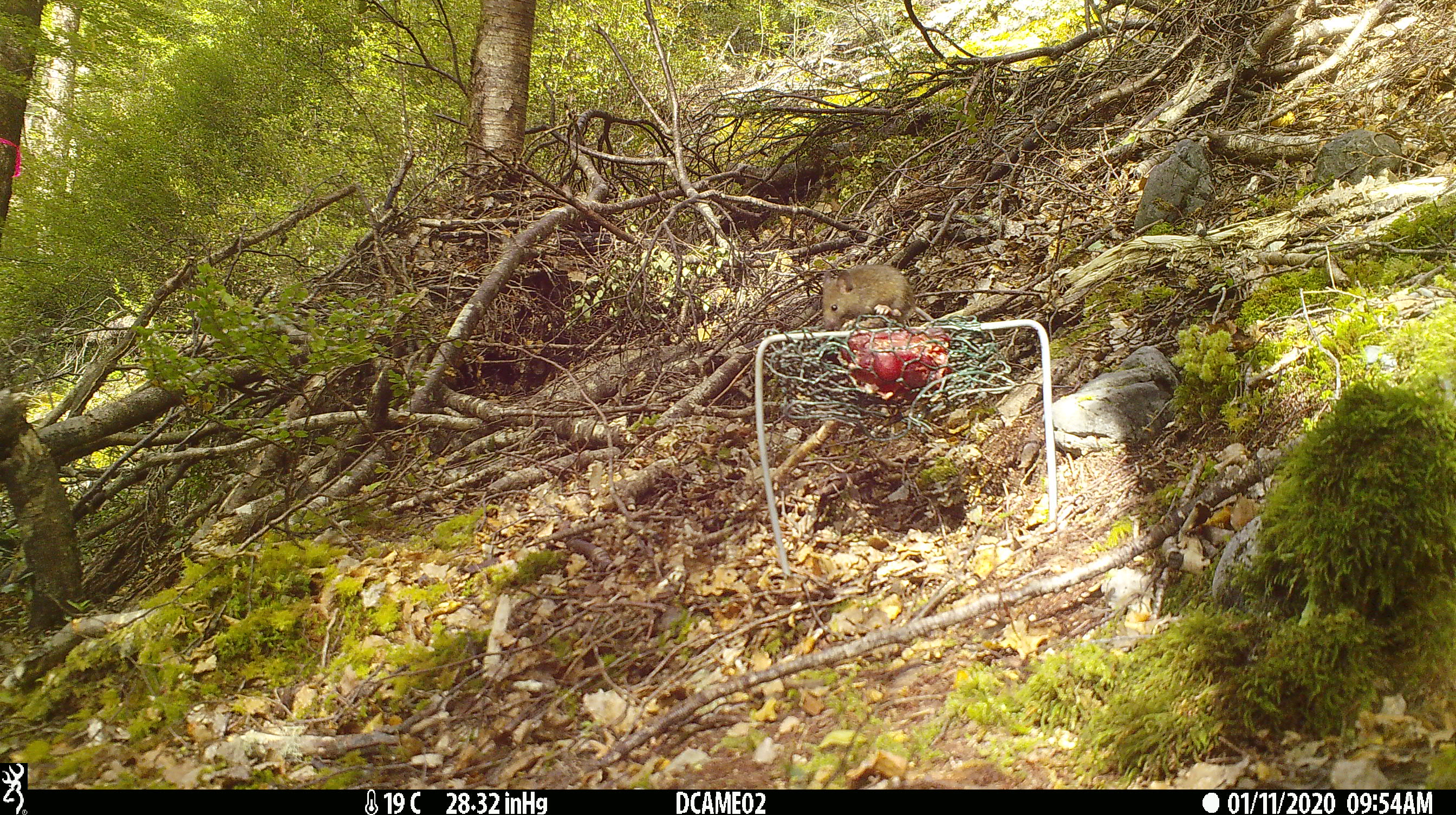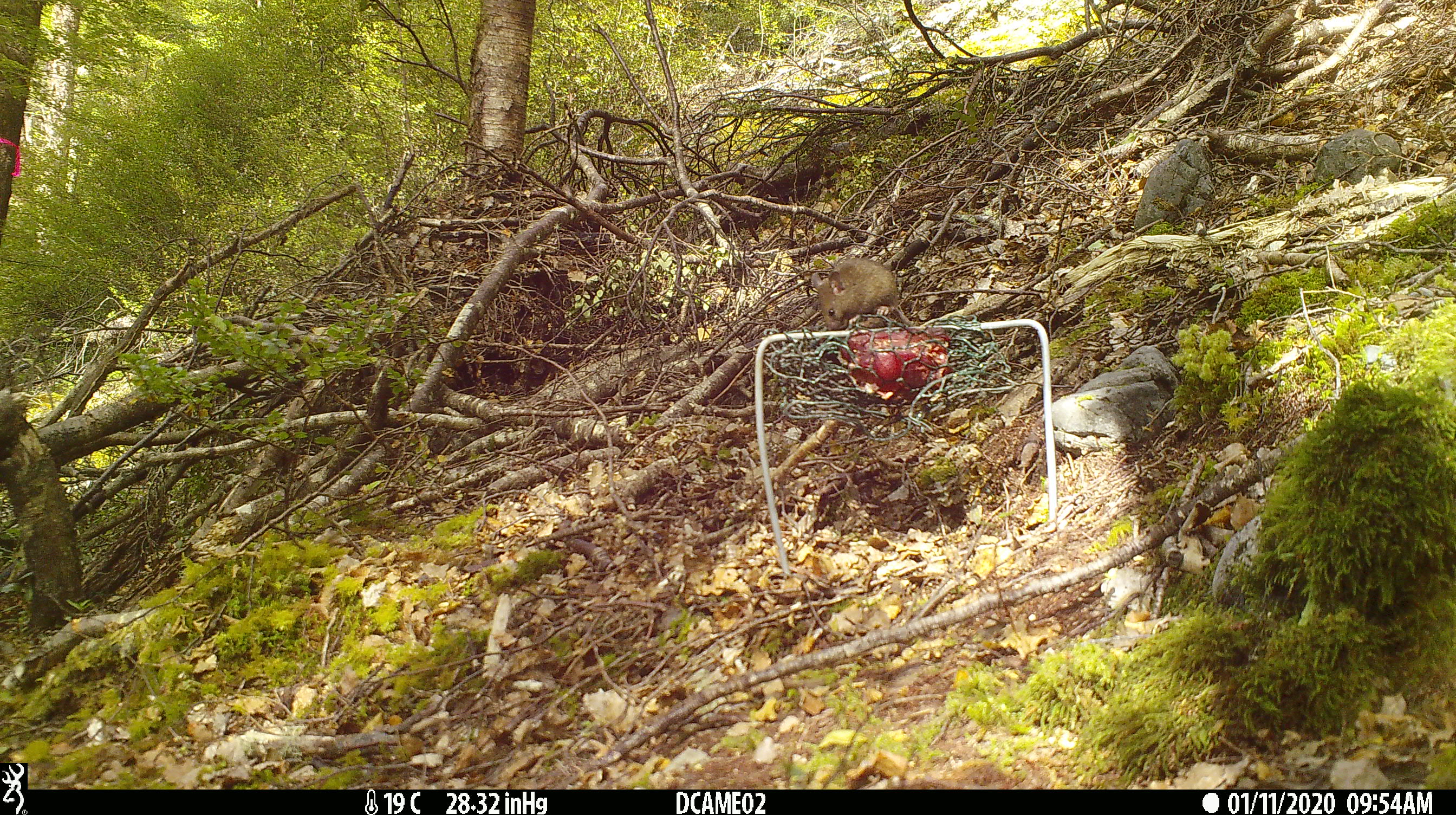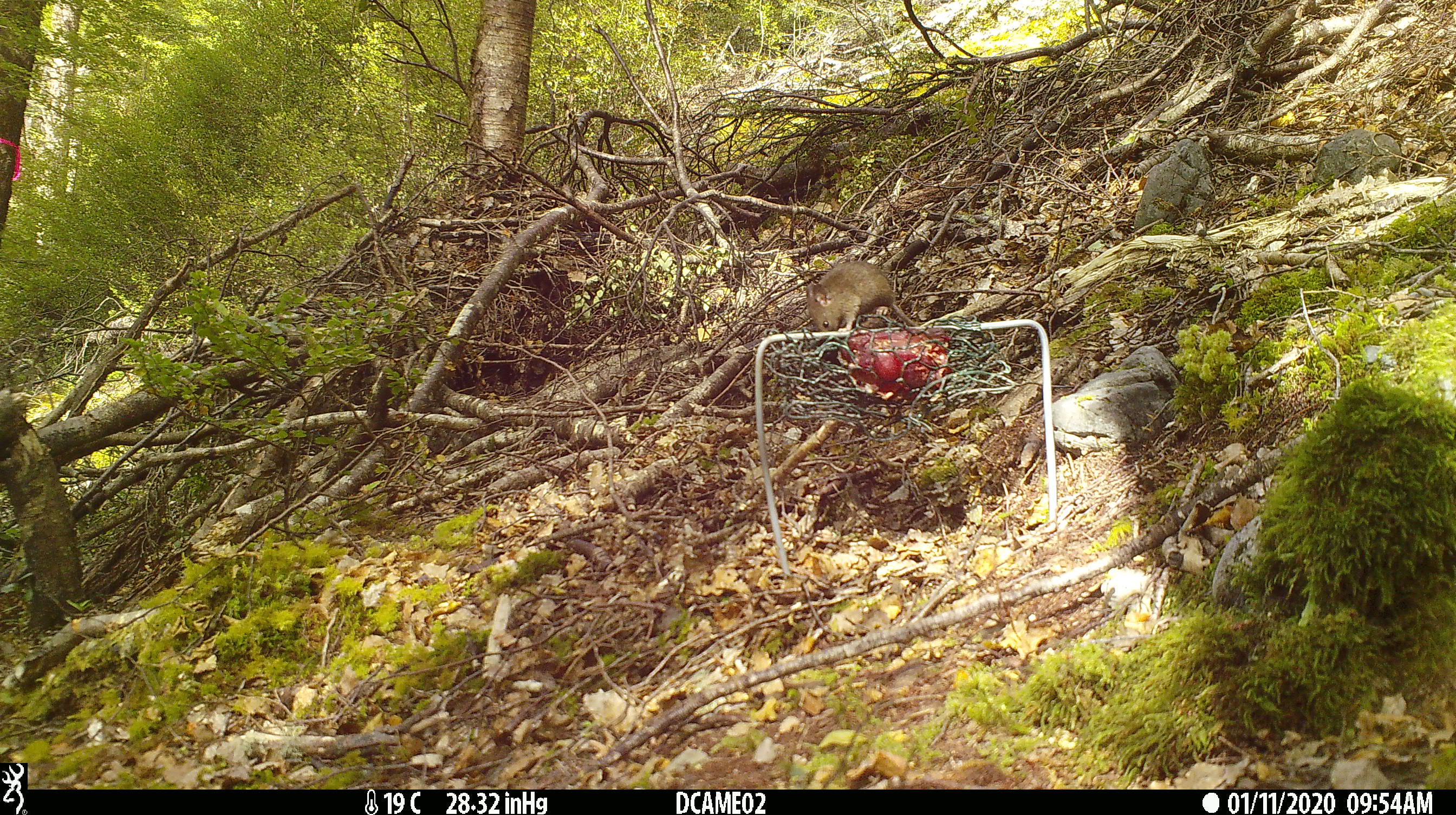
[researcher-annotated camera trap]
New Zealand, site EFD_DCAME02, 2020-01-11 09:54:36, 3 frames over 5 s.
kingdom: Animalia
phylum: Chordata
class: Mammalia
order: Rodentia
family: Muridae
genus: Mus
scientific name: Mus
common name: mouse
Mouse (Mus).